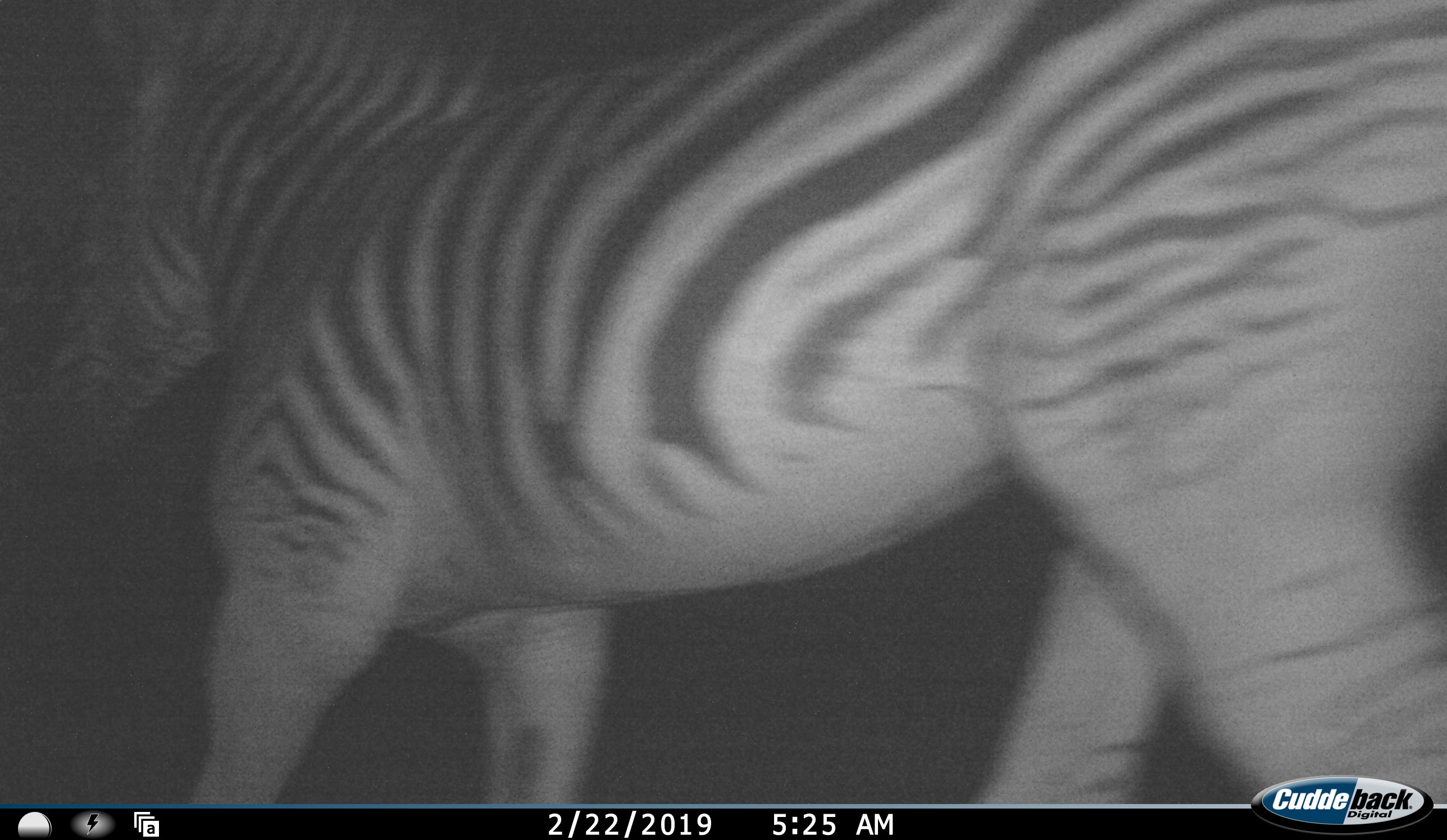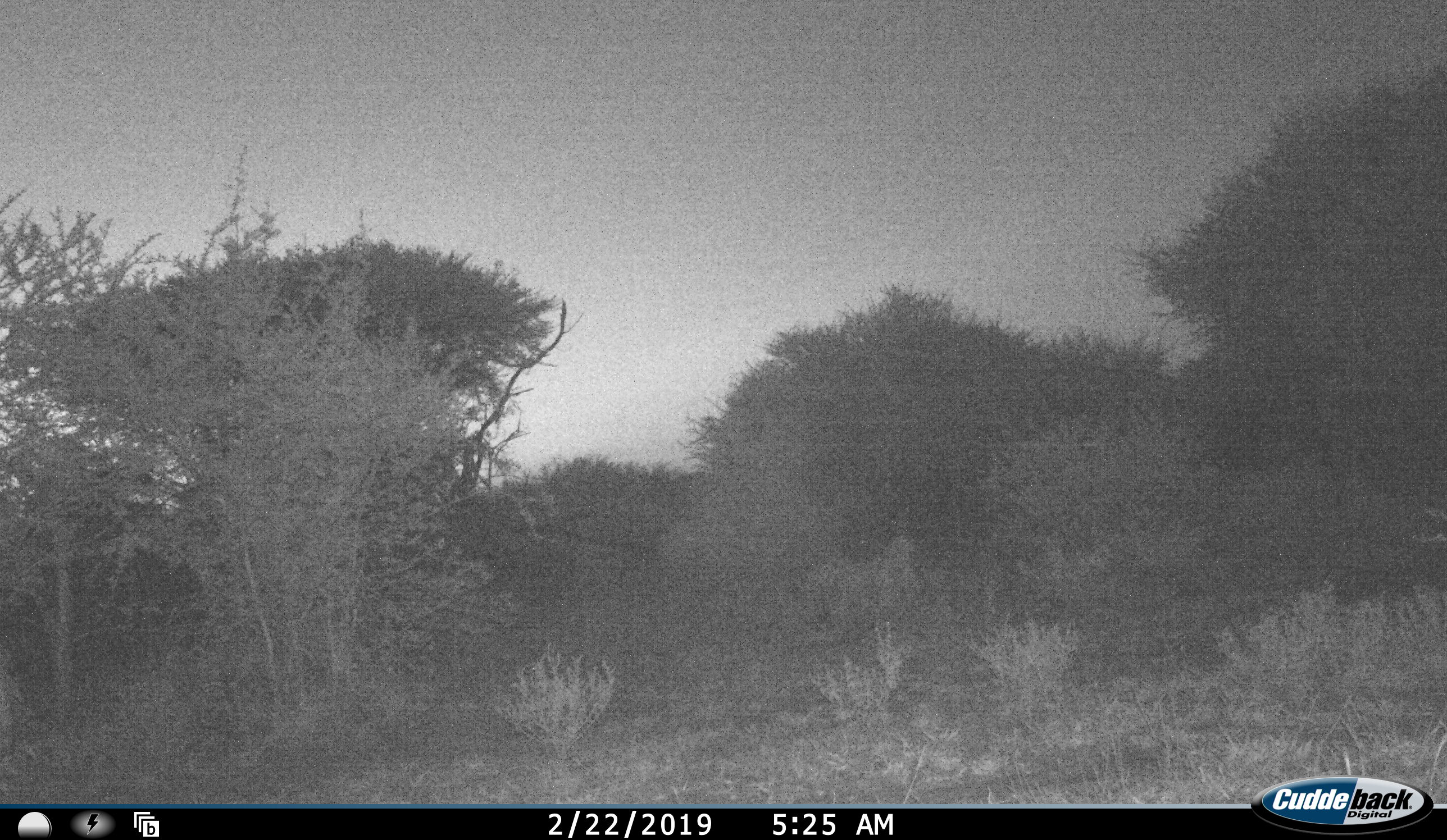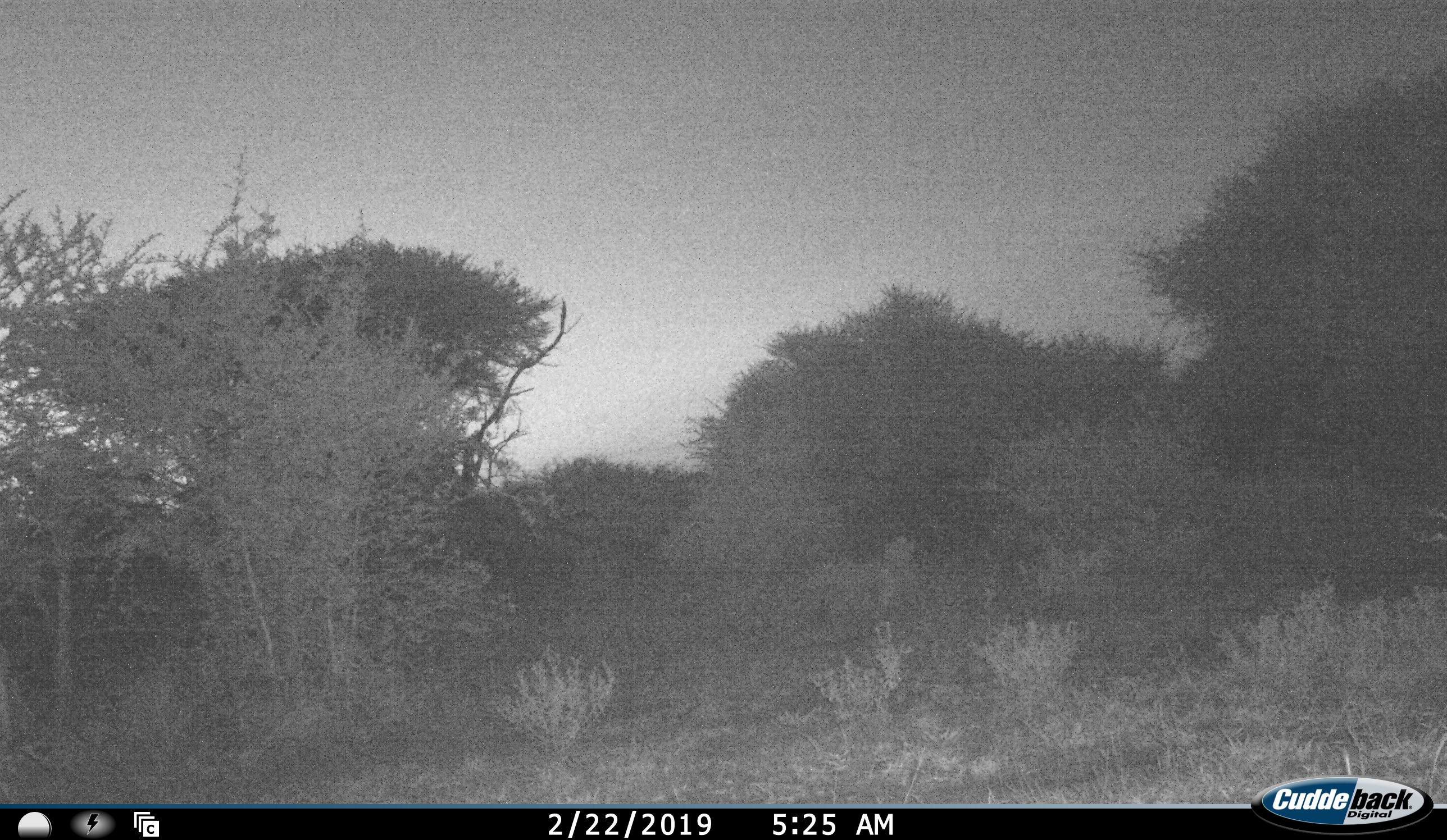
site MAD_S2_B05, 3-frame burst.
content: unidentified animal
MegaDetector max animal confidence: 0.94